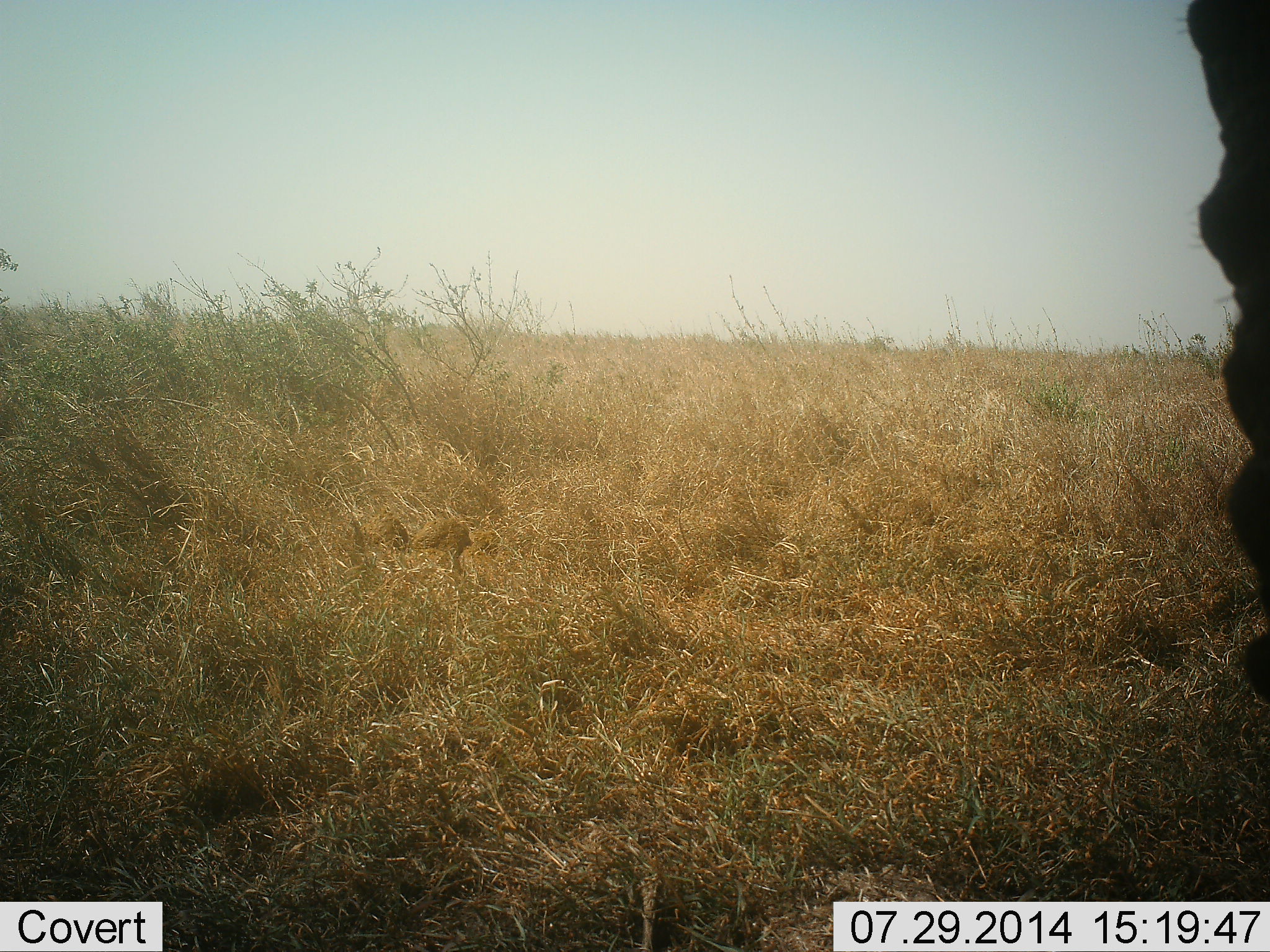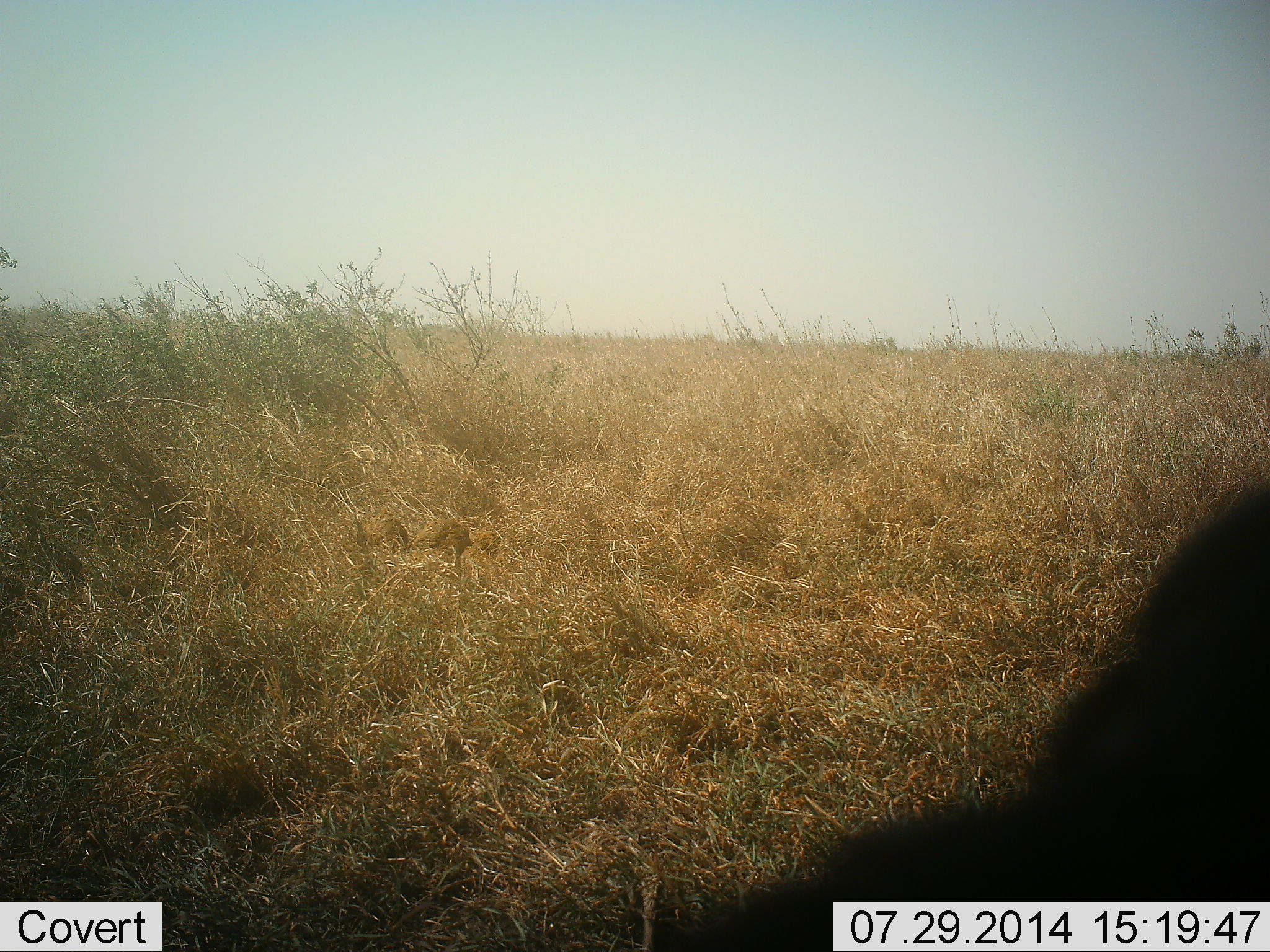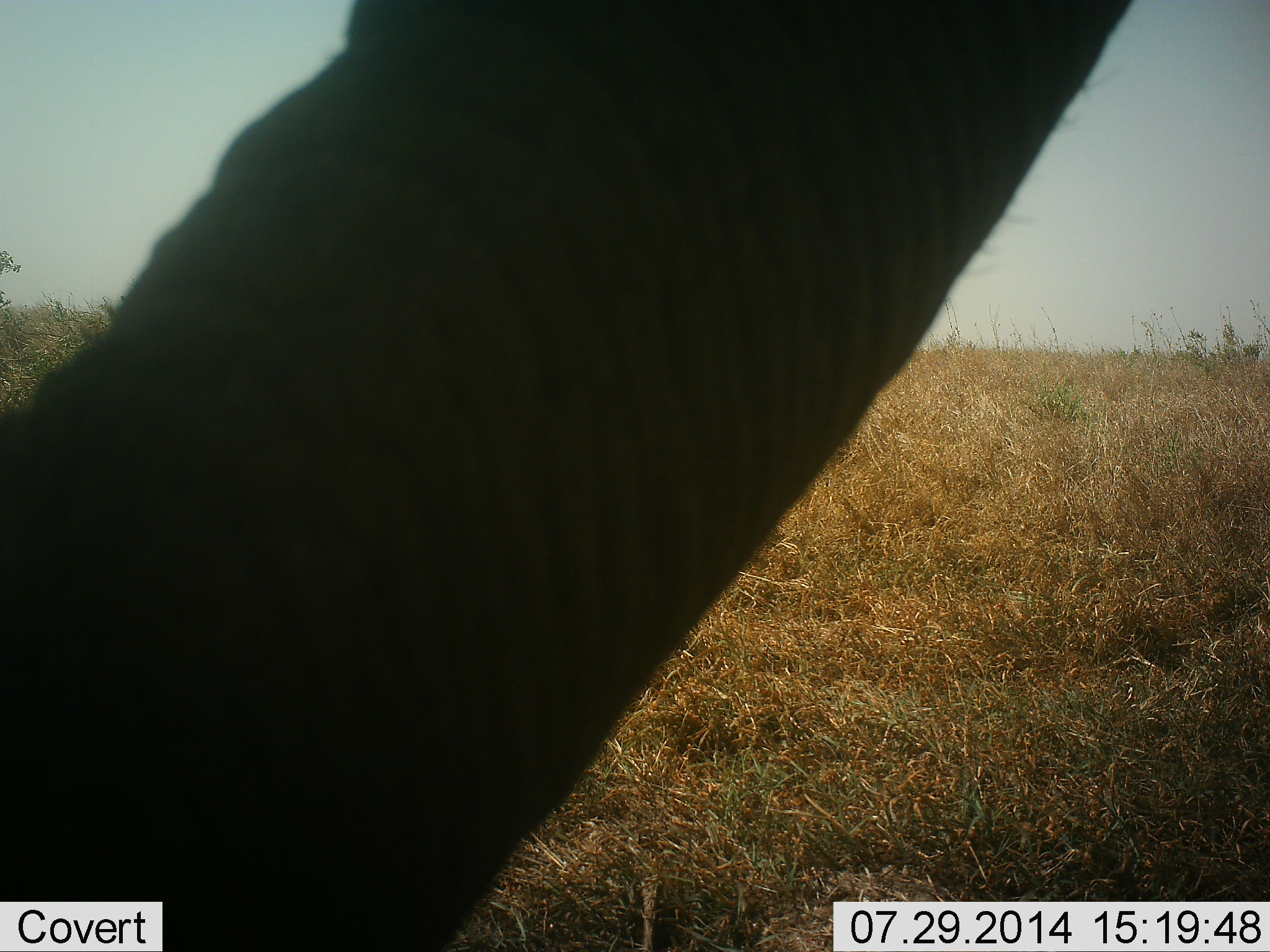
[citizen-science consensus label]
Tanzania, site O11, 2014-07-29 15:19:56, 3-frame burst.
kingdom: Animalia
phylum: Chordata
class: Mammalia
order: Proboscidea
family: Elephantidae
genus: Loxodonta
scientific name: Loxodonta africana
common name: african bush elephant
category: elephant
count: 1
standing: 60%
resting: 0%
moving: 30%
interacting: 20%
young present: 0%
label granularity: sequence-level